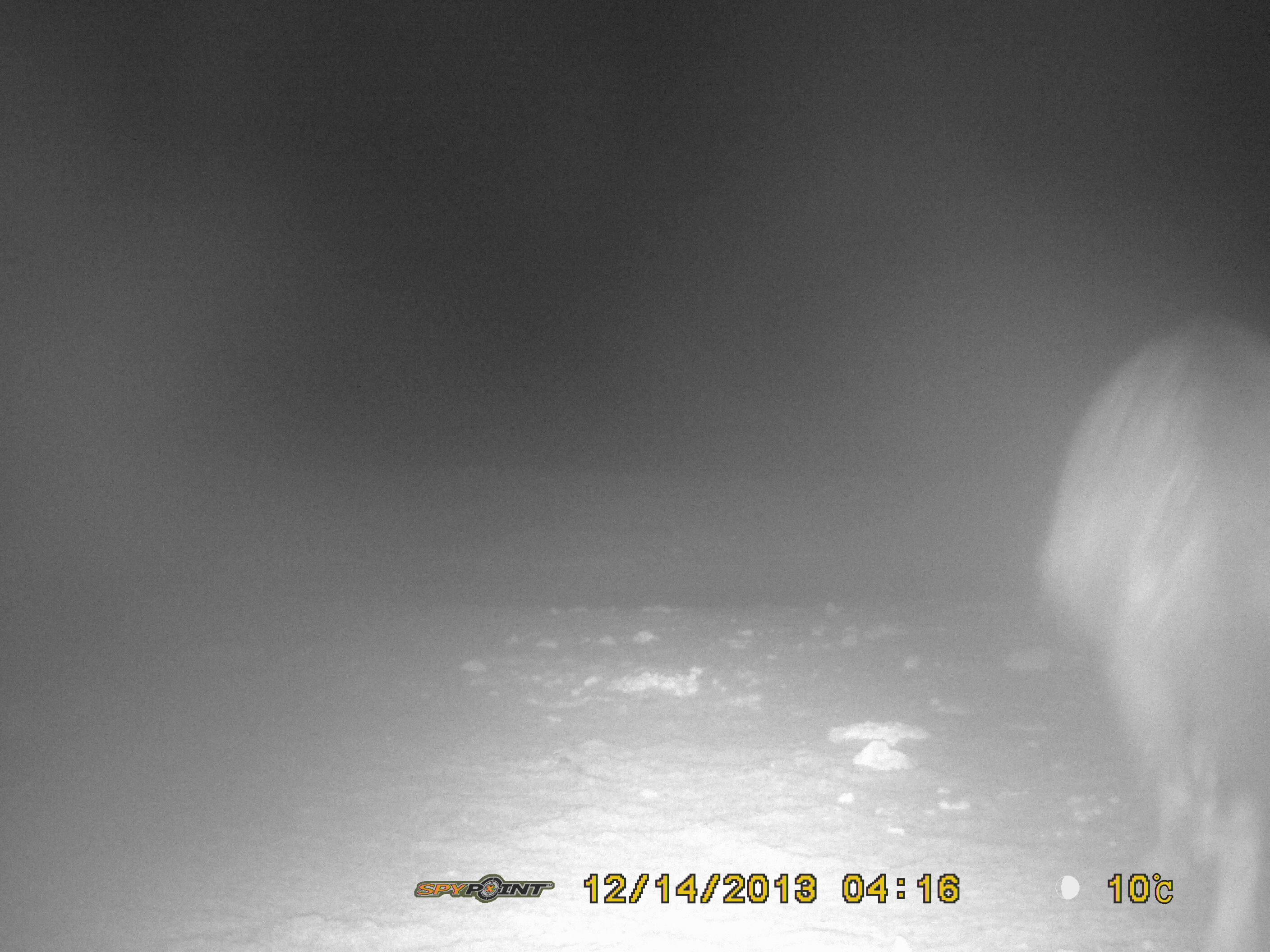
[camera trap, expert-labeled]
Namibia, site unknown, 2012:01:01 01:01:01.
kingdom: Animalia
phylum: Chordata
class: Mammalia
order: Carnivora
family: Hyaenidae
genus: Parahyaena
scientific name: Parahyaena brunnea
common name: brown hyena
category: hyaena brunnea